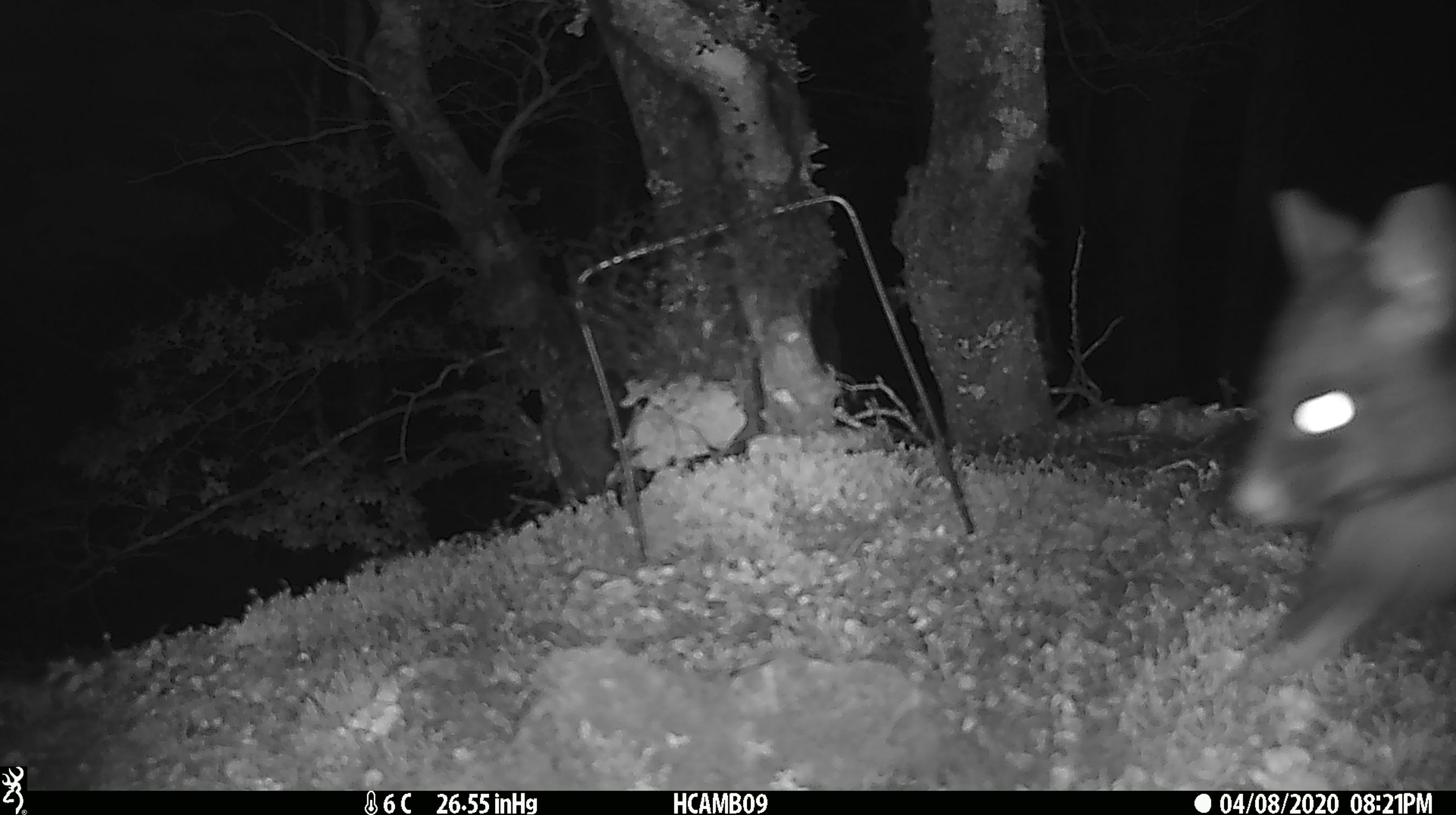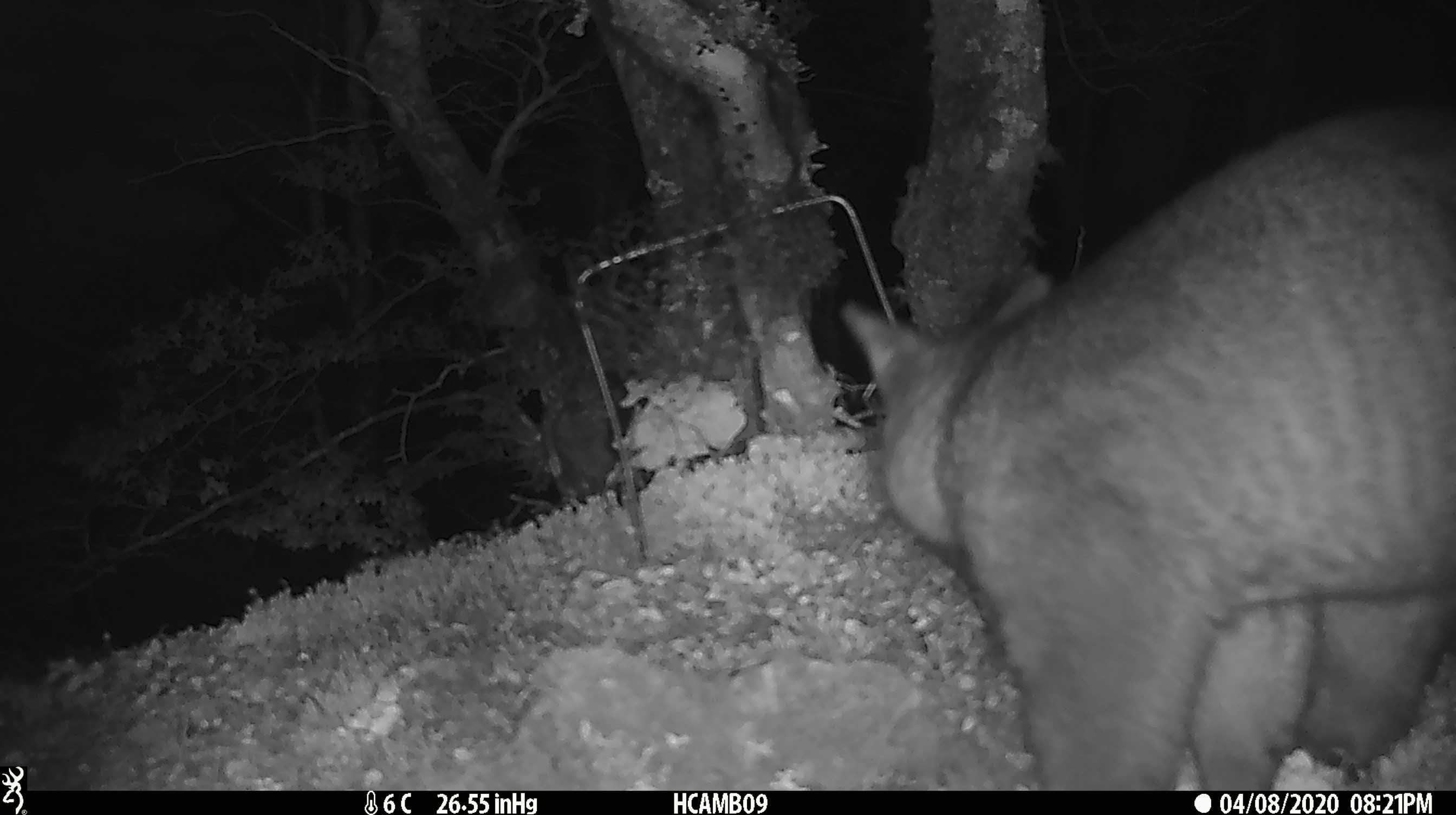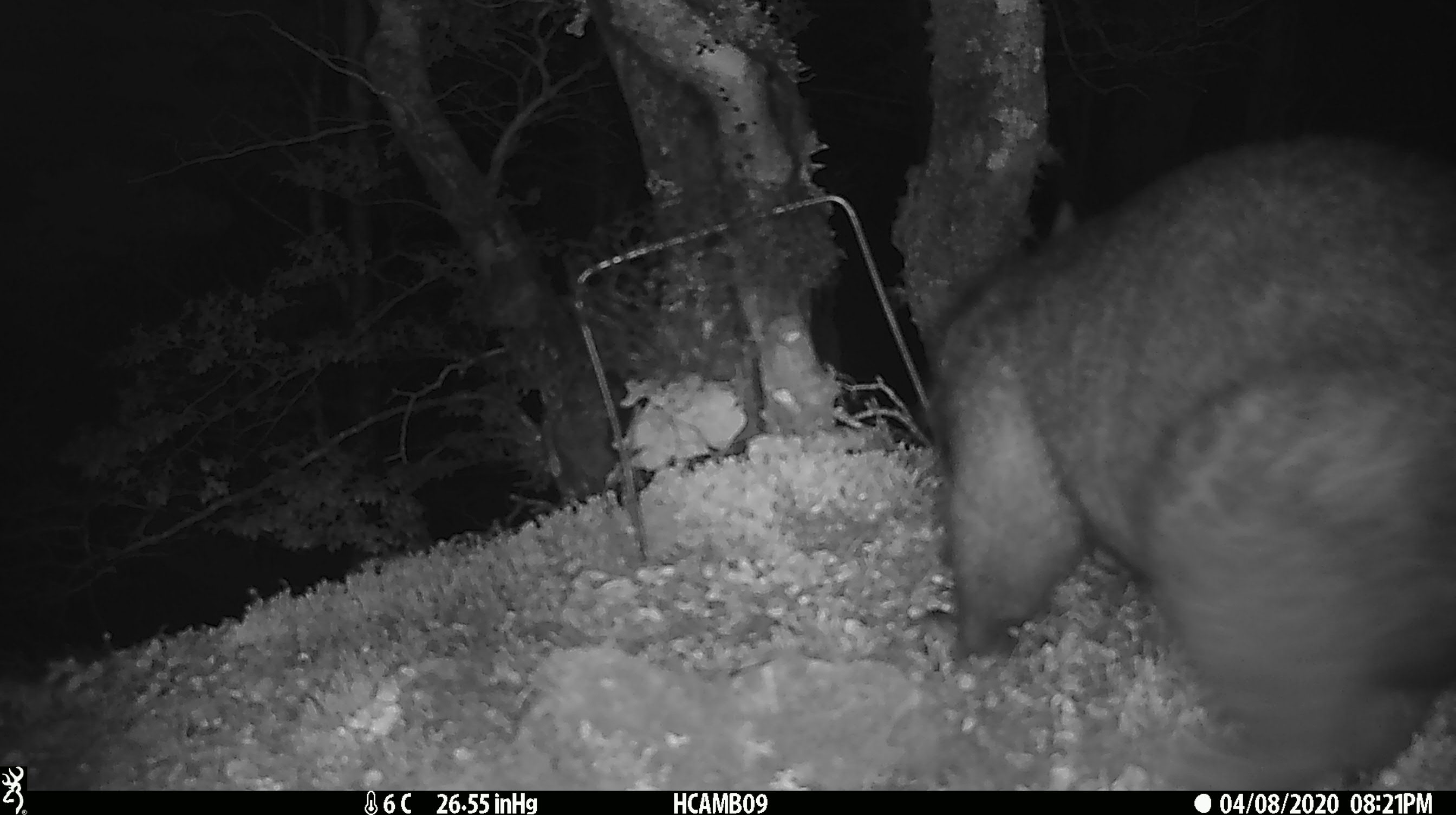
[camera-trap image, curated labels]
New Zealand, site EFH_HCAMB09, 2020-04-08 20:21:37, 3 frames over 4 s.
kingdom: Animalia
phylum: Chordata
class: Mammalia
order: Diprotodontia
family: Phalangeridae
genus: Trichosurus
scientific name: Trichosurus vulpecula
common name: common brushtail possum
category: possum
Possum (common brushtail possum) (Trichosurus vulpecula).